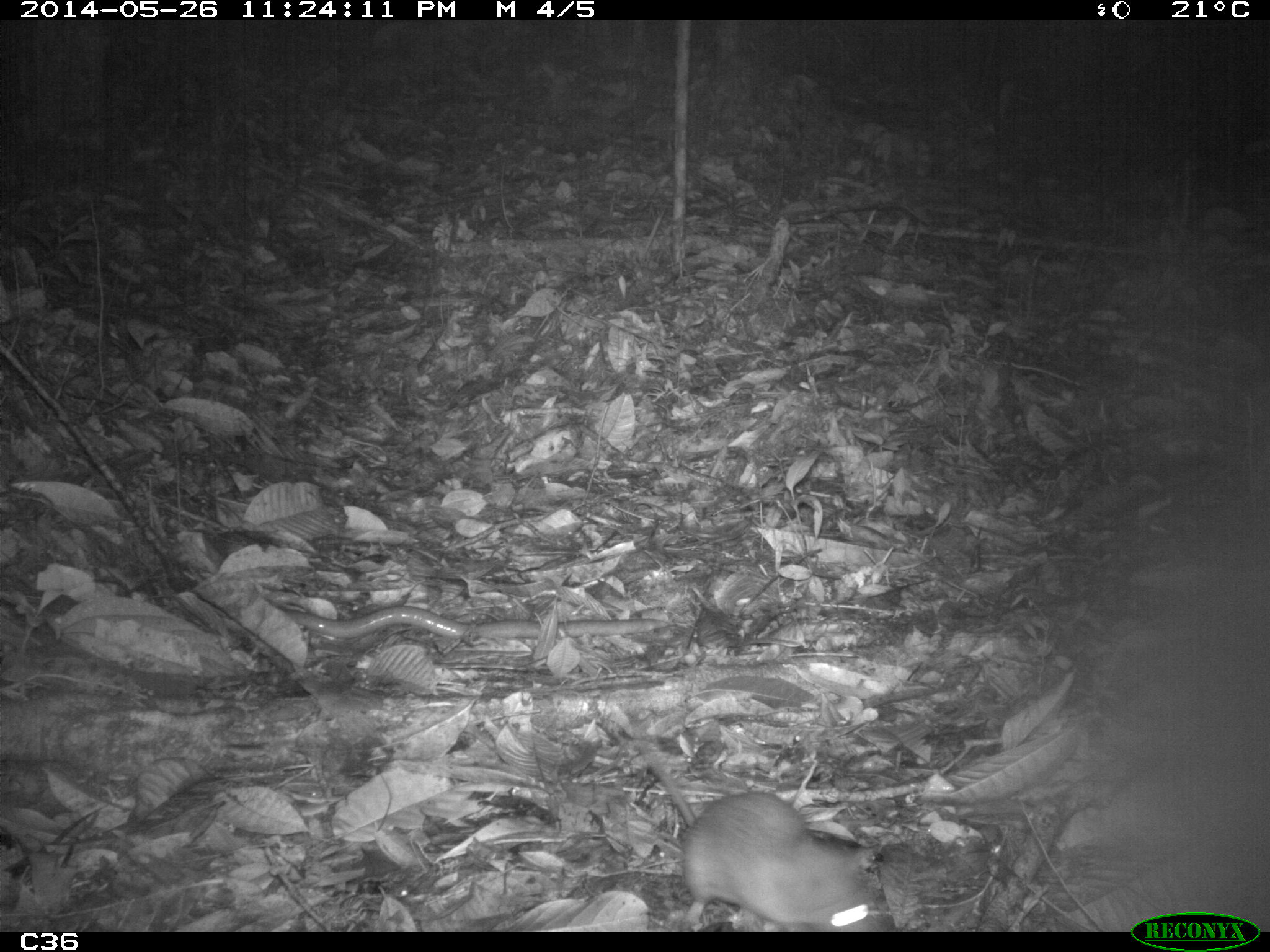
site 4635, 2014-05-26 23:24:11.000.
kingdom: Animalia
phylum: Chordata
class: Mammalia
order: Rodentia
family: Muridae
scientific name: Muridae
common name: mice, rats, and gerbils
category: unknown mouse or rat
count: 2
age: adult